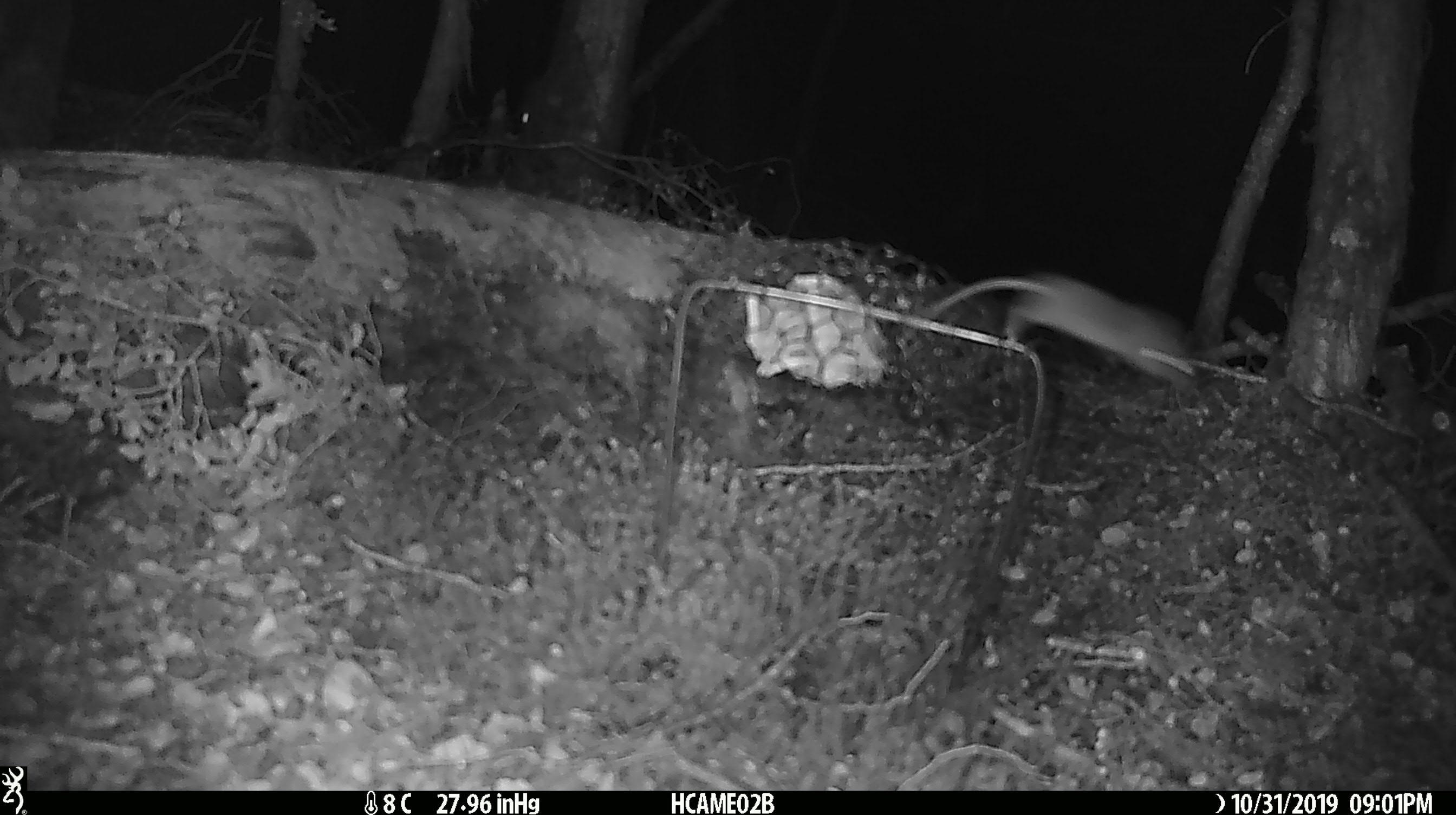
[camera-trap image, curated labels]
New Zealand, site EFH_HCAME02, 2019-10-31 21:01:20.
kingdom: Animalia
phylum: Chordata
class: Mammalia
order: Rodentia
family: Muridae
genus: Mus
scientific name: Mus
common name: mouse